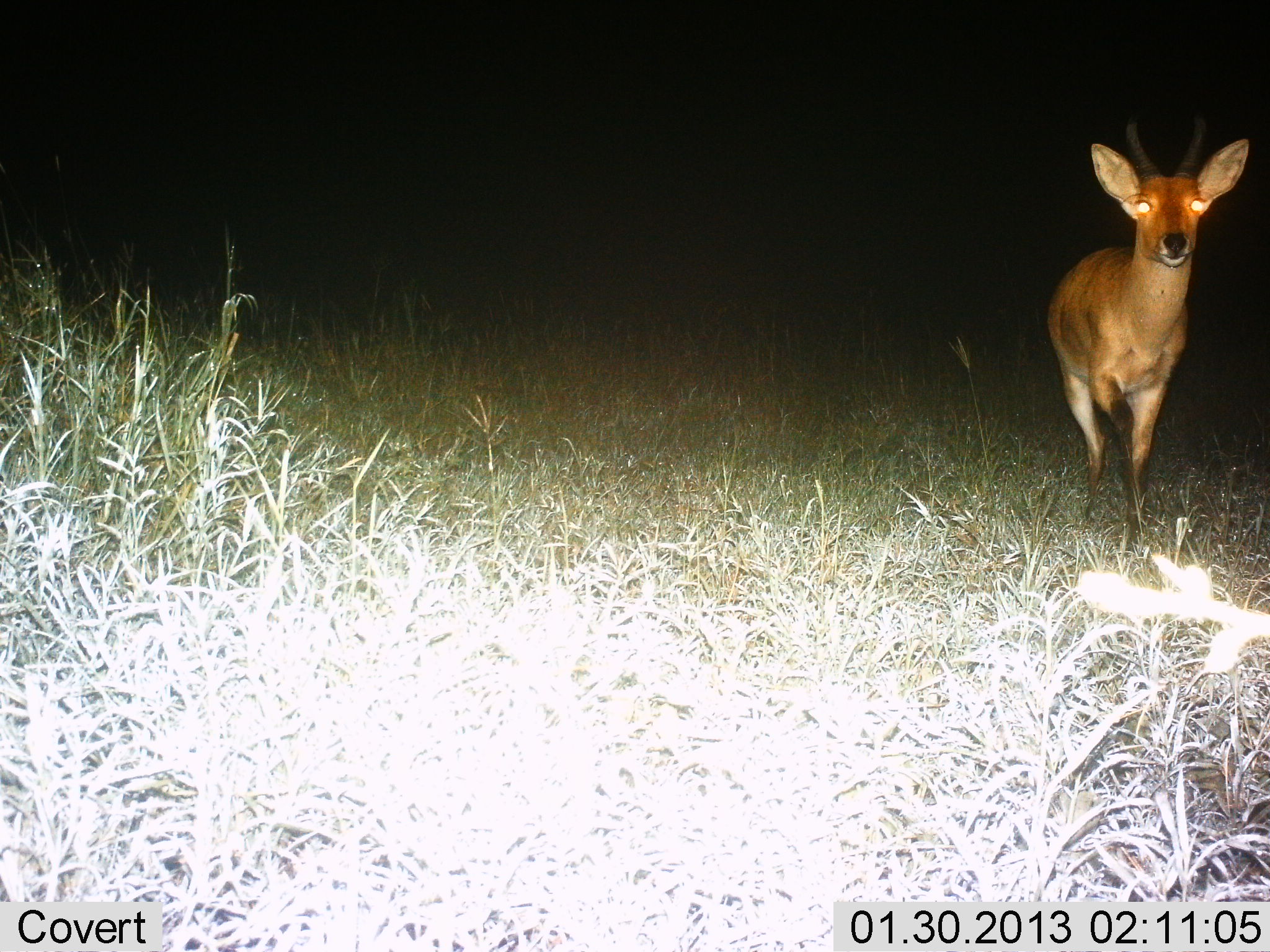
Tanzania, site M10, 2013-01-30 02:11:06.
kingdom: Animalia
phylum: Chordata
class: Mammalia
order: Artiodactyla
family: Bovidae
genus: Redunca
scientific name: Redunca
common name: reedbuck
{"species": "reedbuck (Redunca)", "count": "1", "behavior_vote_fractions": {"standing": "67%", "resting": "0%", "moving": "33%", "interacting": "0%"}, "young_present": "0%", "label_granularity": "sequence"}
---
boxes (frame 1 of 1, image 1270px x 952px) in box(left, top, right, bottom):
animal: box(1045, 116, 1251, 557)